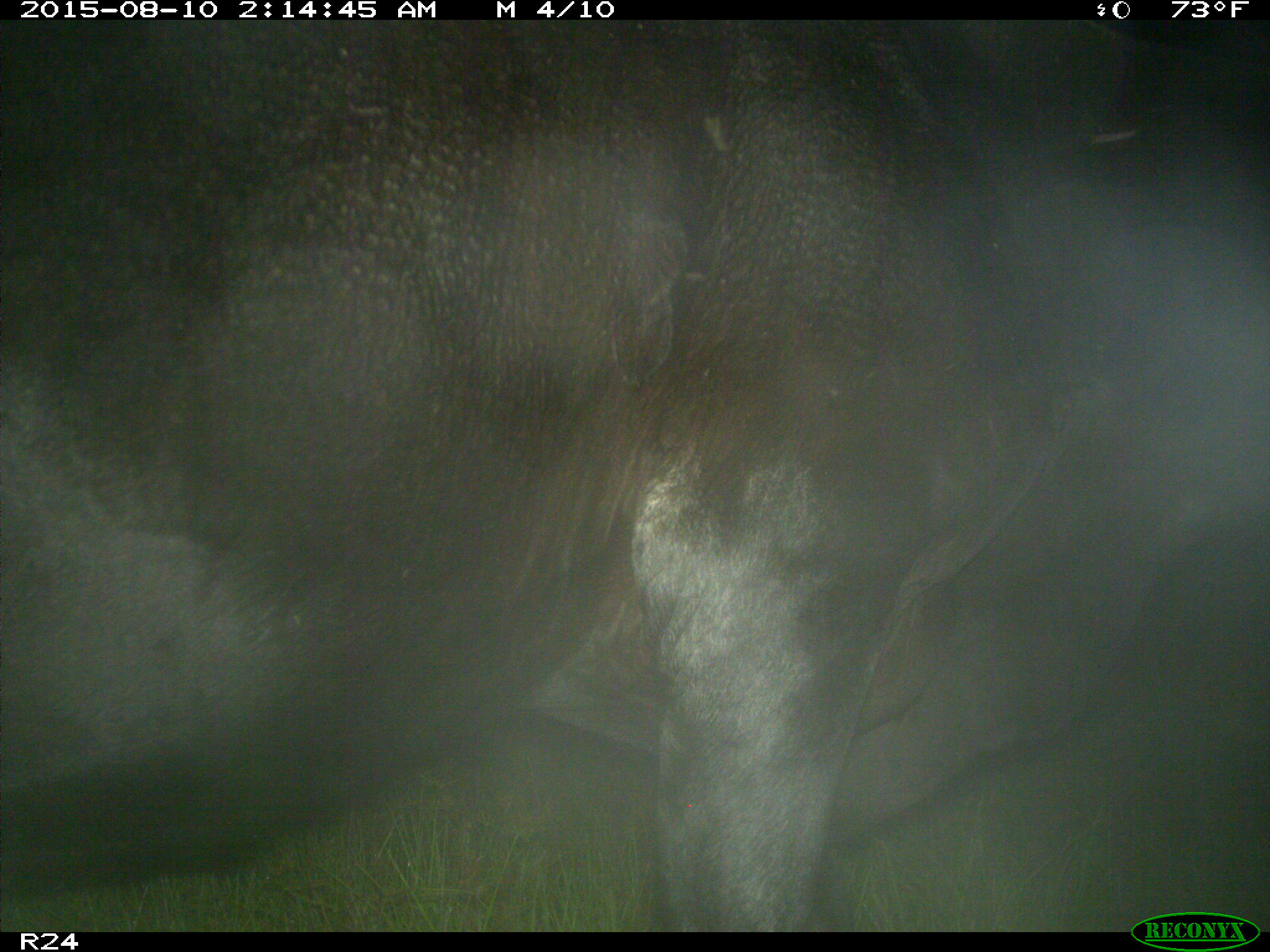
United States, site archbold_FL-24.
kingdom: Animalia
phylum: Chordata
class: Mammalia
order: Artiodactyla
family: Bovidae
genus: Bos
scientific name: Bos taurus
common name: domestic cow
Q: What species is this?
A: Bos taurus (domestic cow).